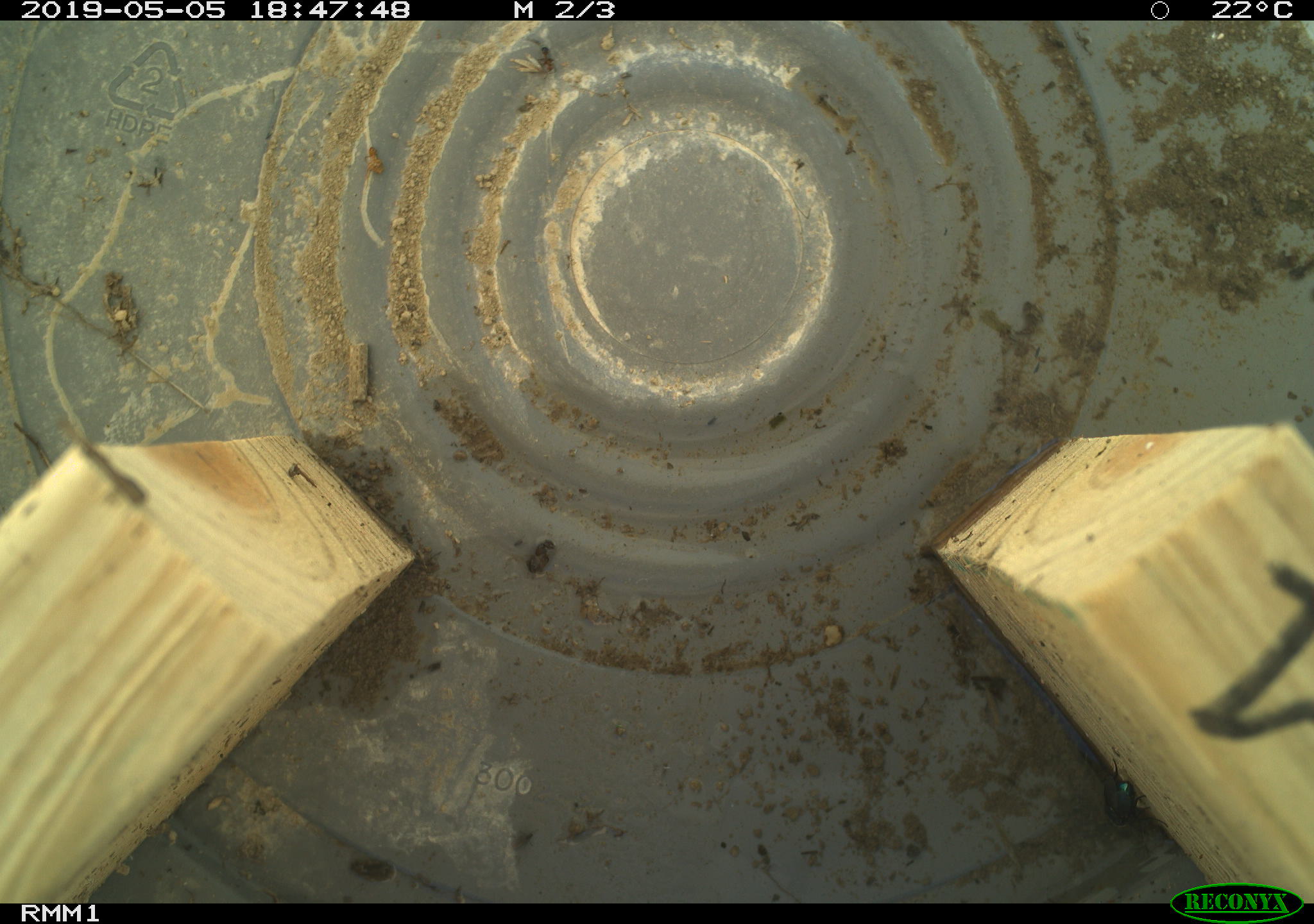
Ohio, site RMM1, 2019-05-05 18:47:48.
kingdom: Animalia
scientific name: Animalia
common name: animal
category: invertebrate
Invertebrate (animal) (Animalia).